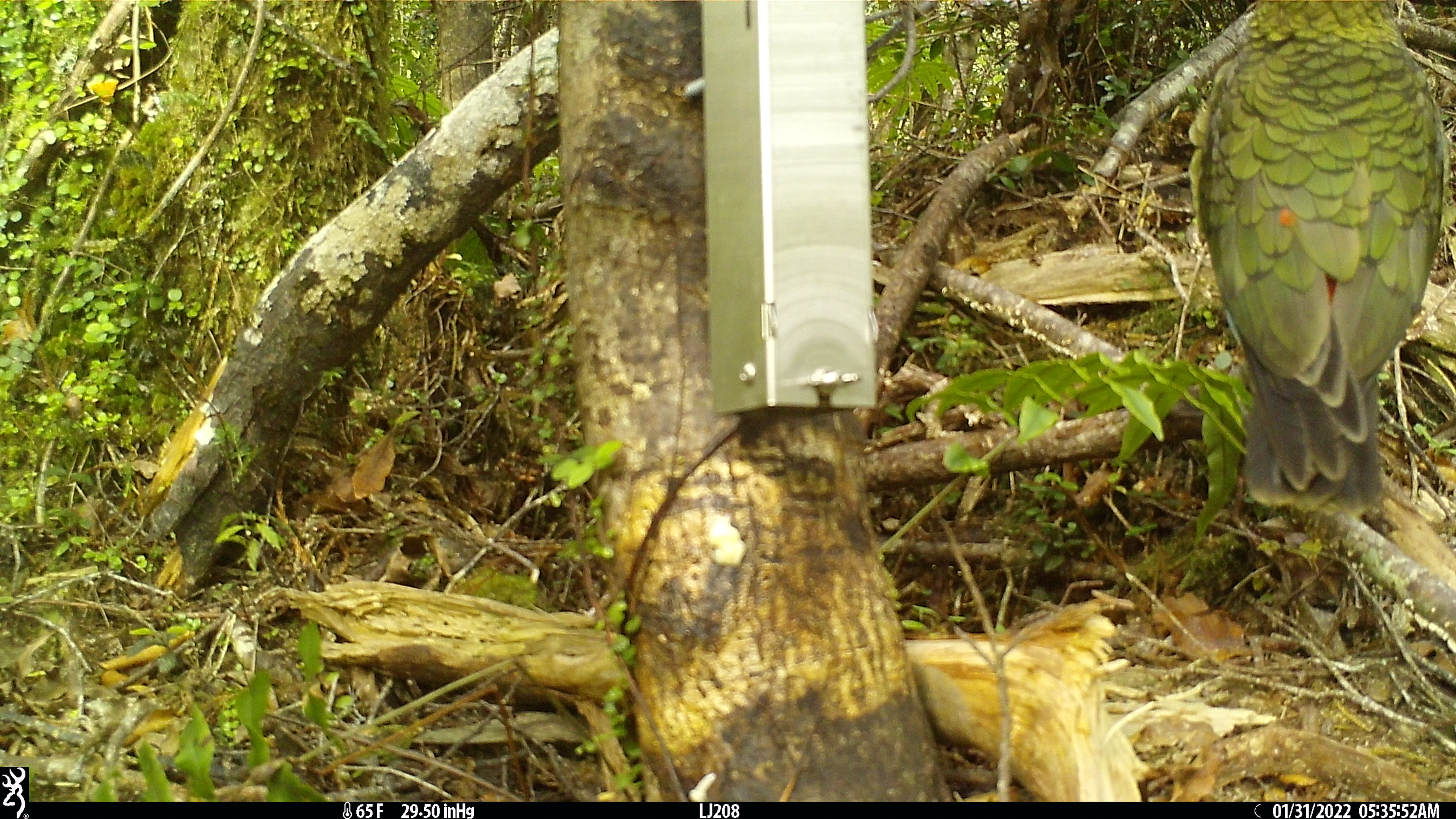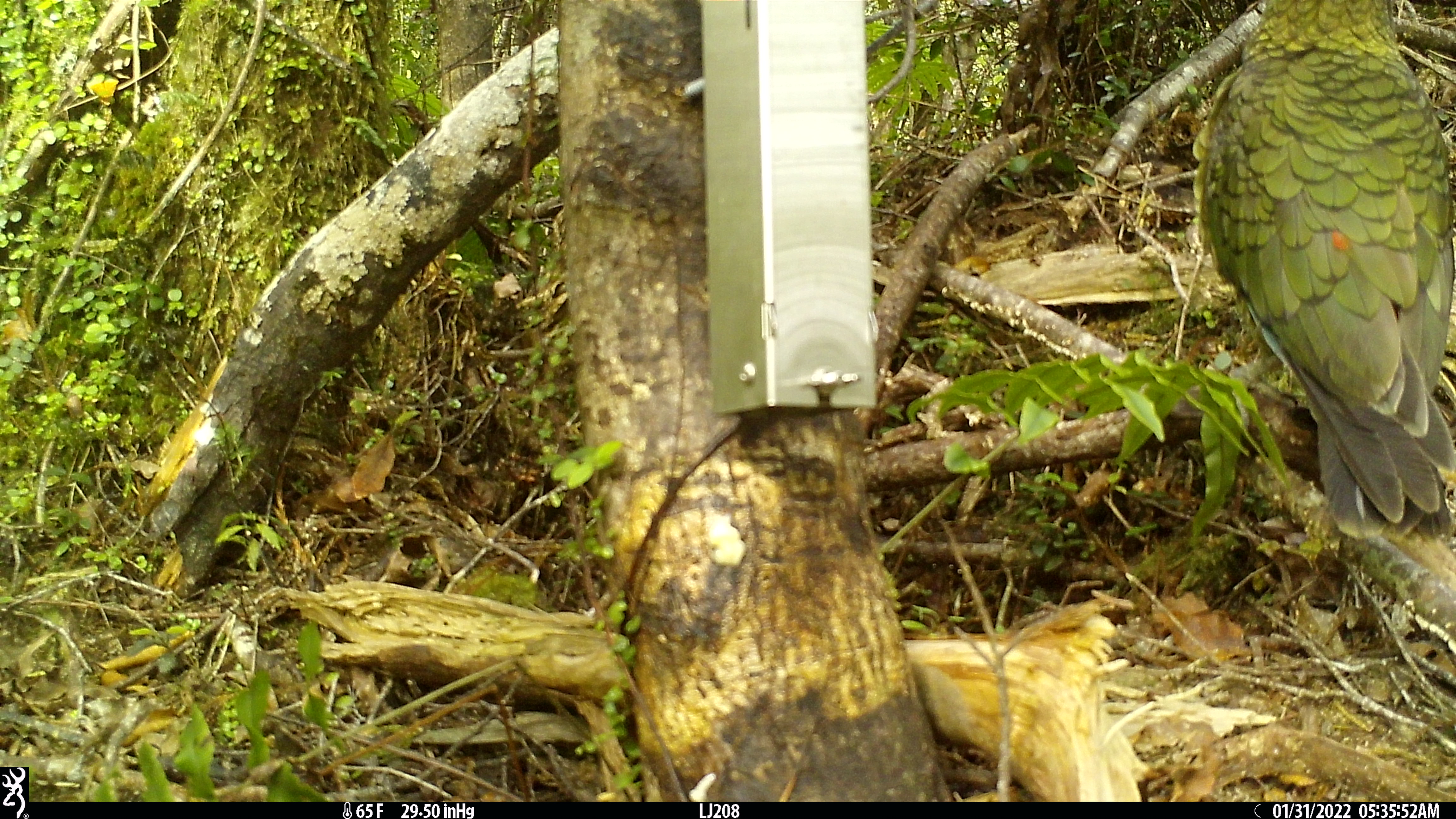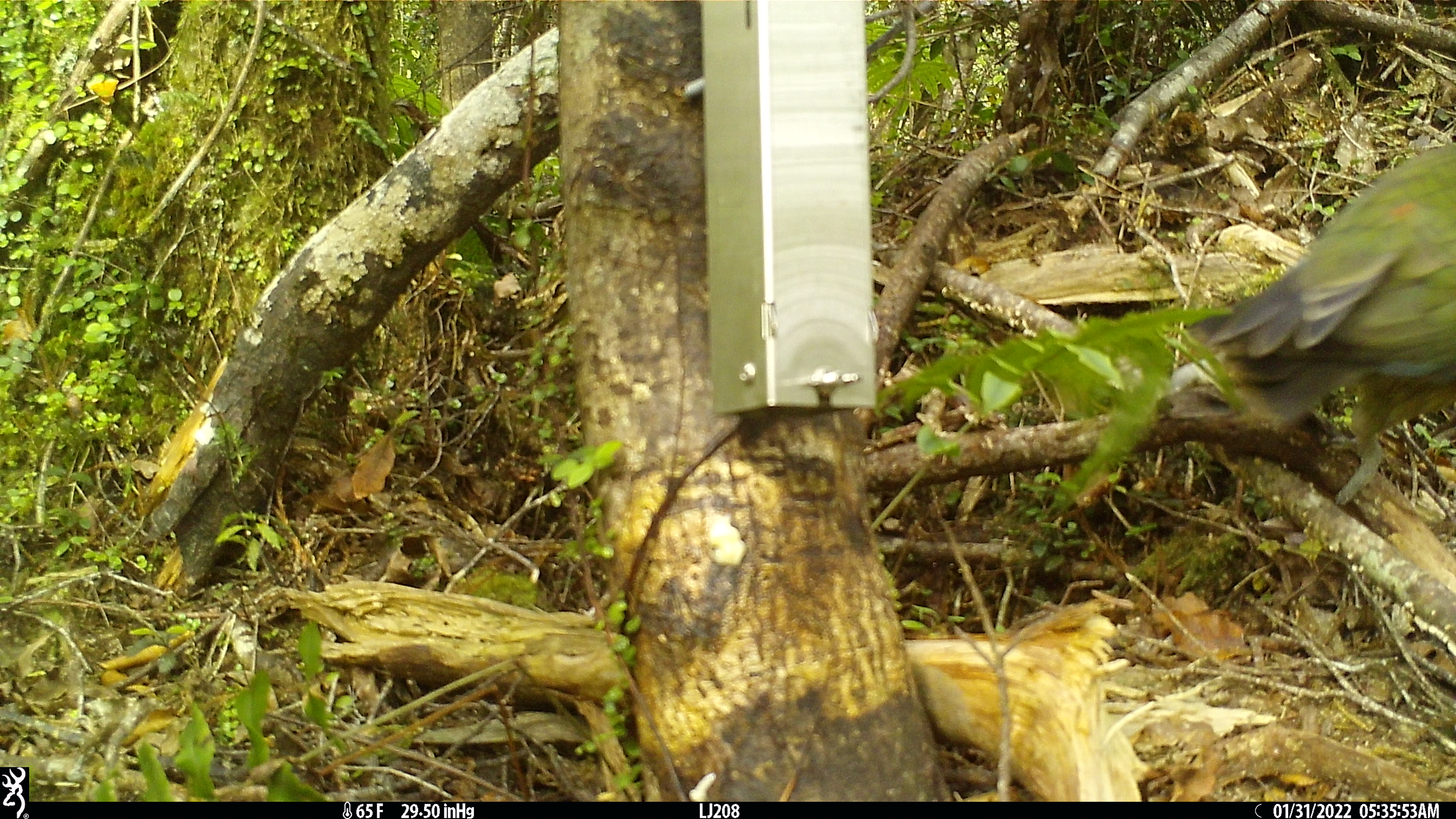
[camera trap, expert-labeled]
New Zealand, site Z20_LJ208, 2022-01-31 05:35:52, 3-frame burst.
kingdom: Animalia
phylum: Chordata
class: Aves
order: Psittaciformes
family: Strigopidae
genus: Nestor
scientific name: Nestor notabilis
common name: kea